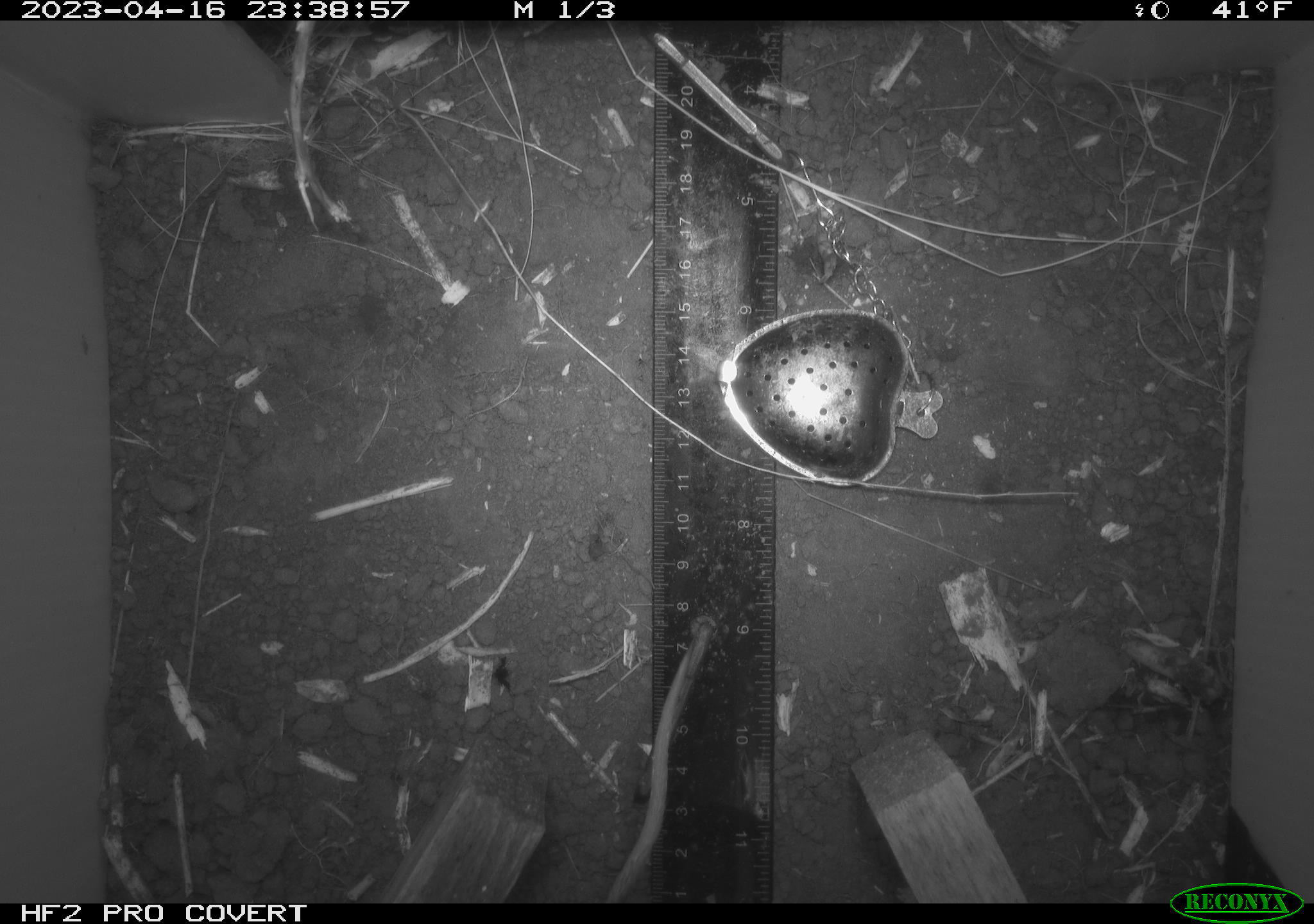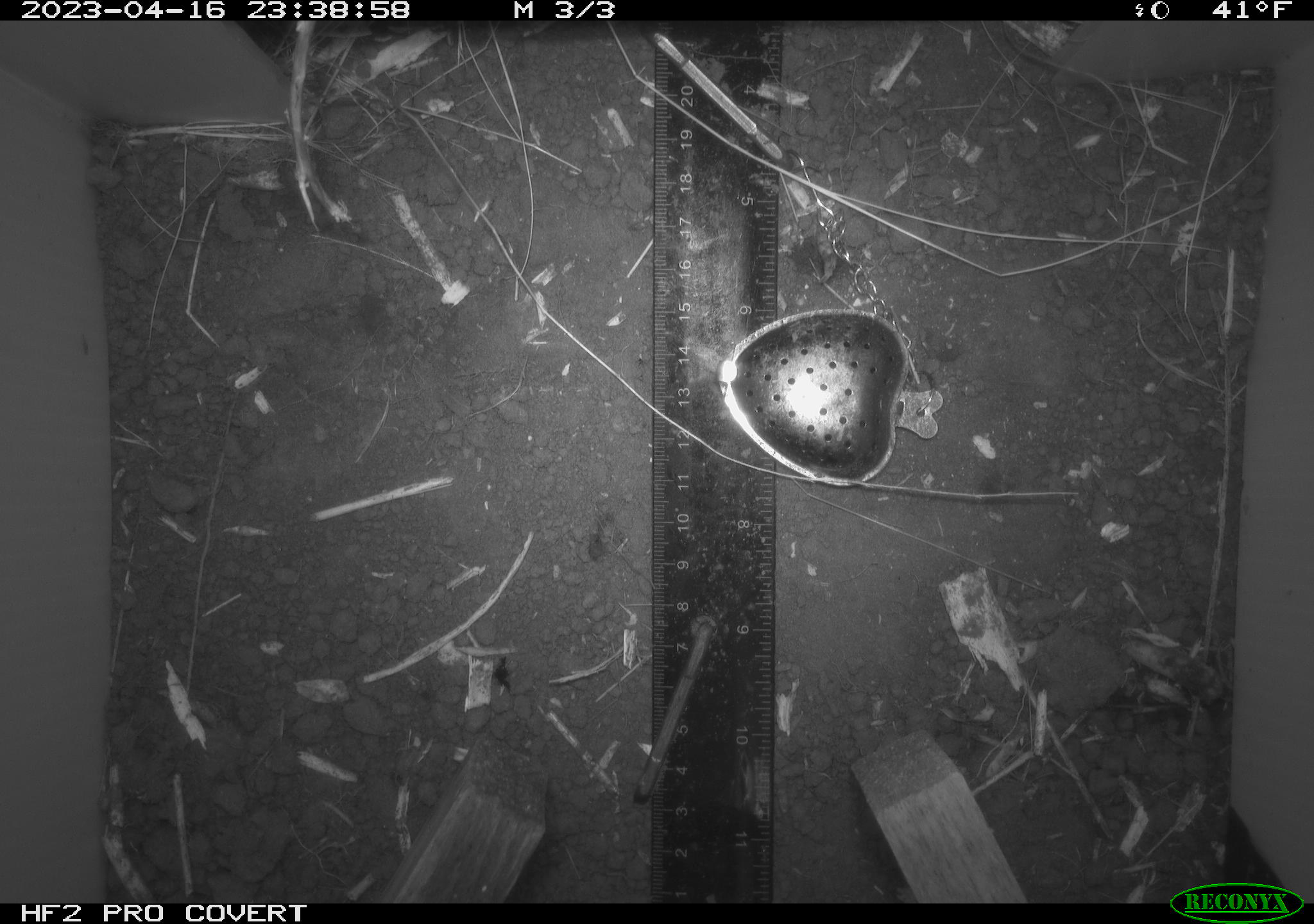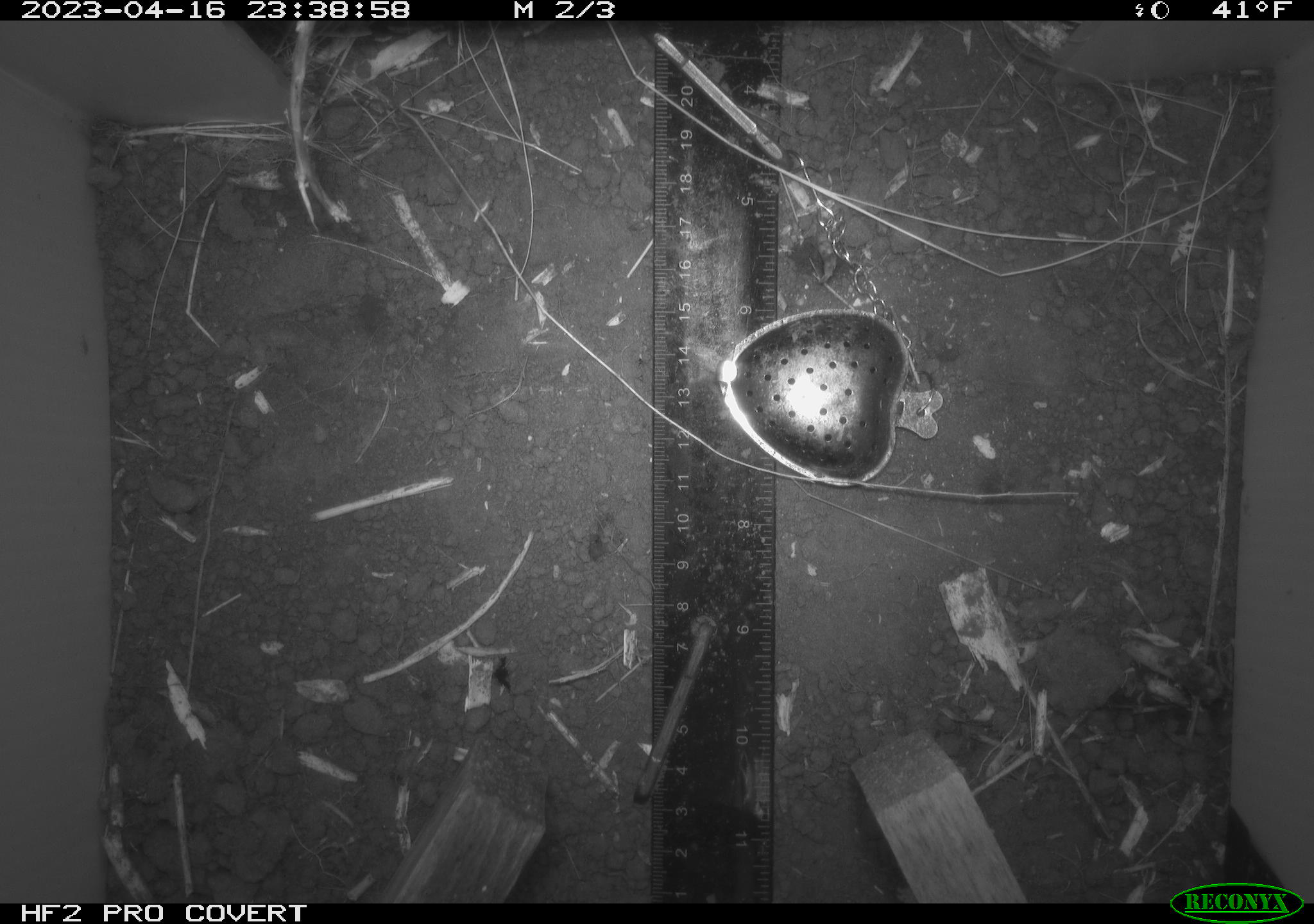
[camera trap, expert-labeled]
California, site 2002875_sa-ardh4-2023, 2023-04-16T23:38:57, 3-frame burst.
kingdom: Animalia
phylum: Chordata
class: Mammalia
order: Rodentia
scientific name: Rodentia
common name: mouse species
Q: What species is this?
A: Mouse species (Rodentia).